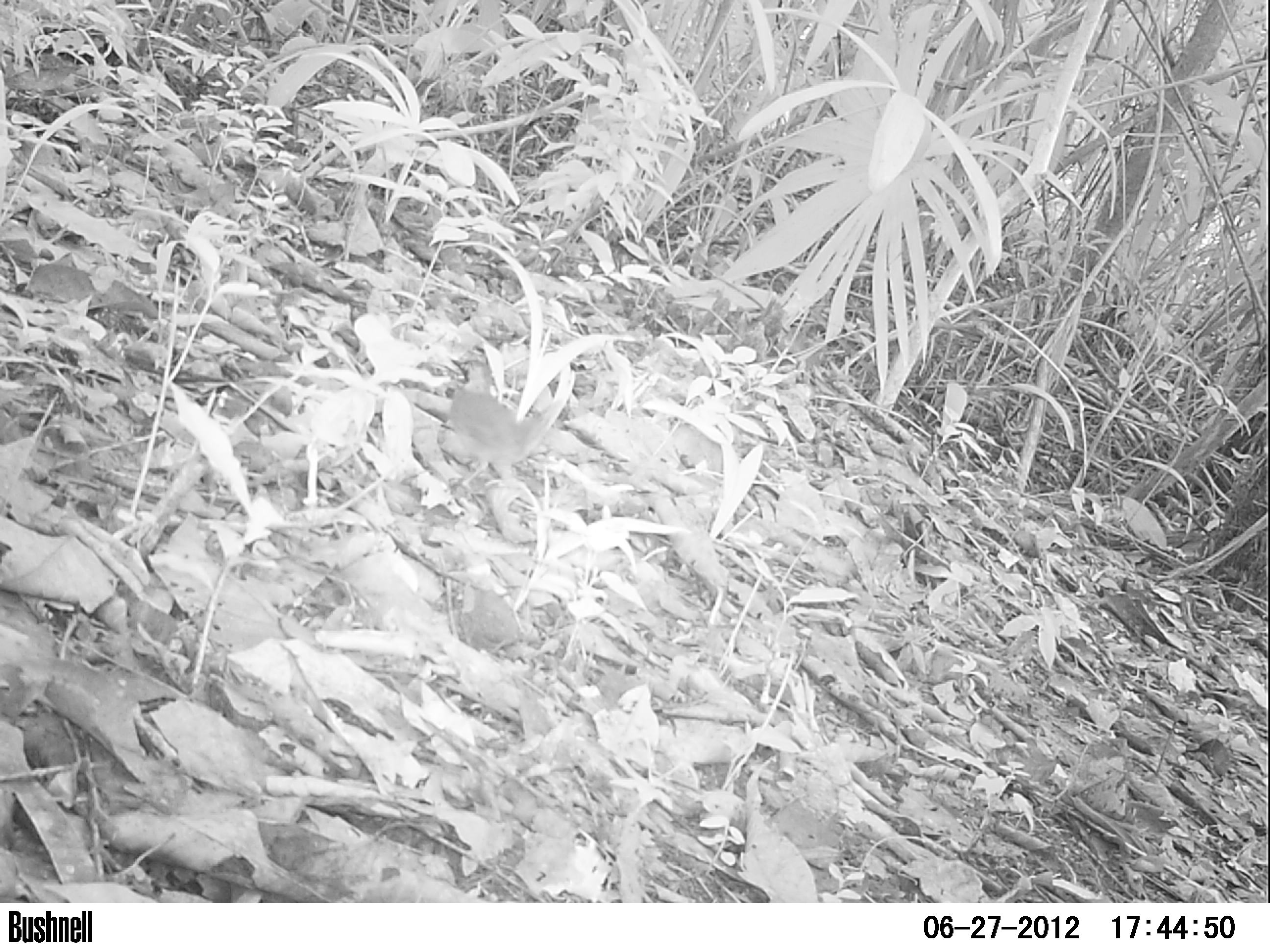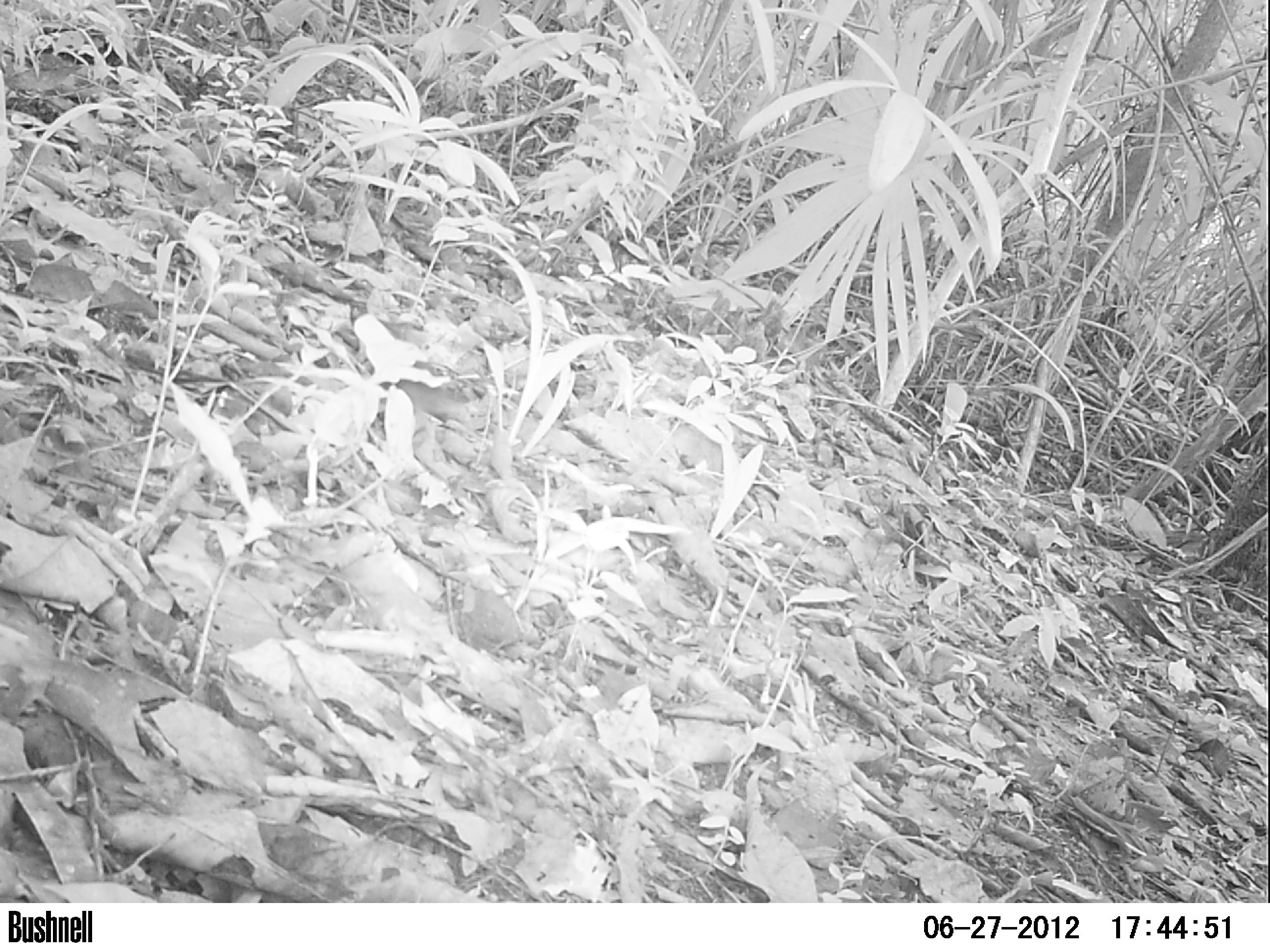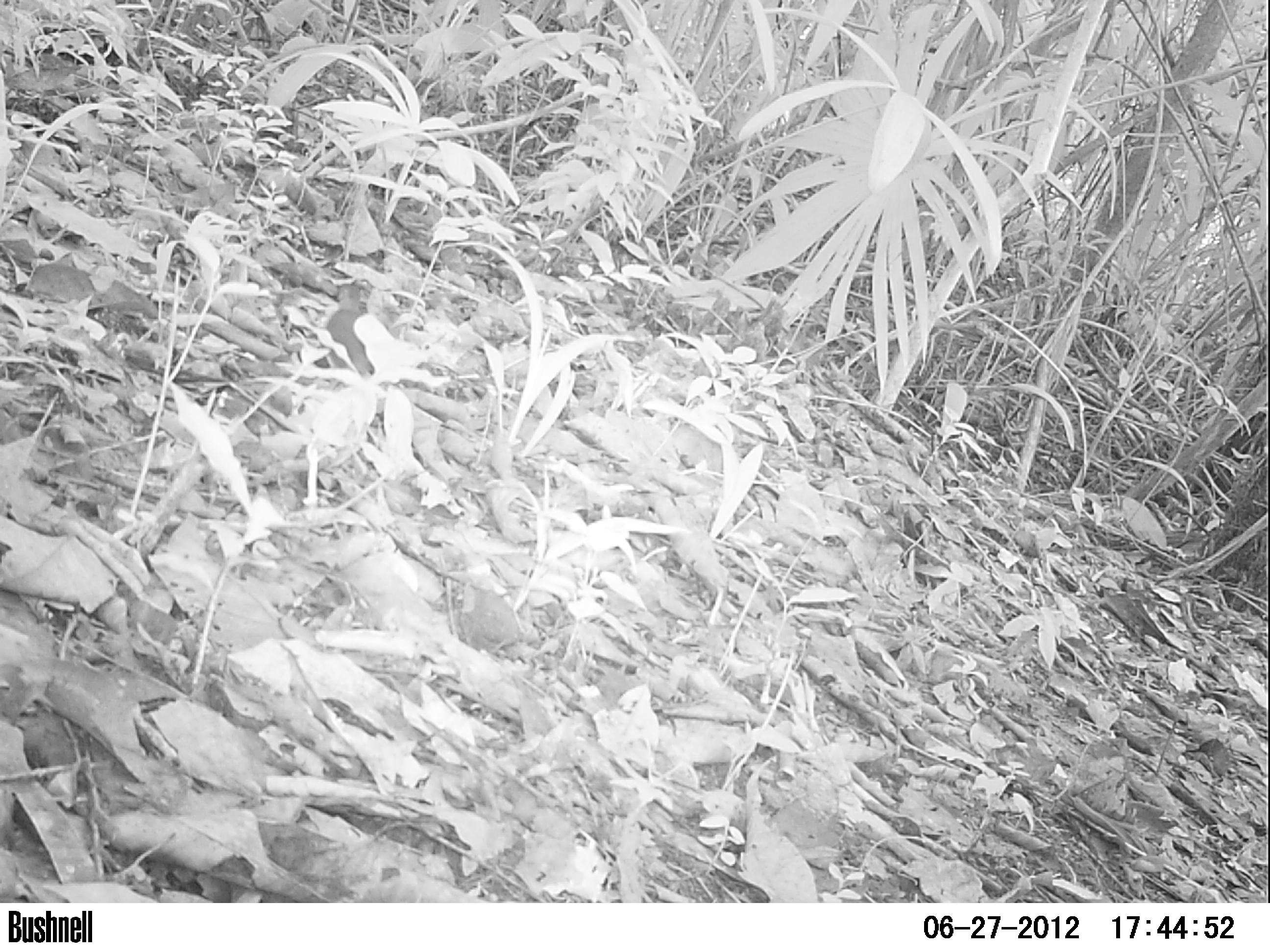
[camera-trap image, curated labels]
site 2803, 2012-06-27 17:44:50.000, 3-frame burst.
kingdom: Animalia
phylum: Chordata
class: Aves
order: Columbiformes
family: Columbidae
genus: Leptotila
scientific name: Leptotila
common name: leptotila doves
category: leptotila sp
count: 1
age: adult